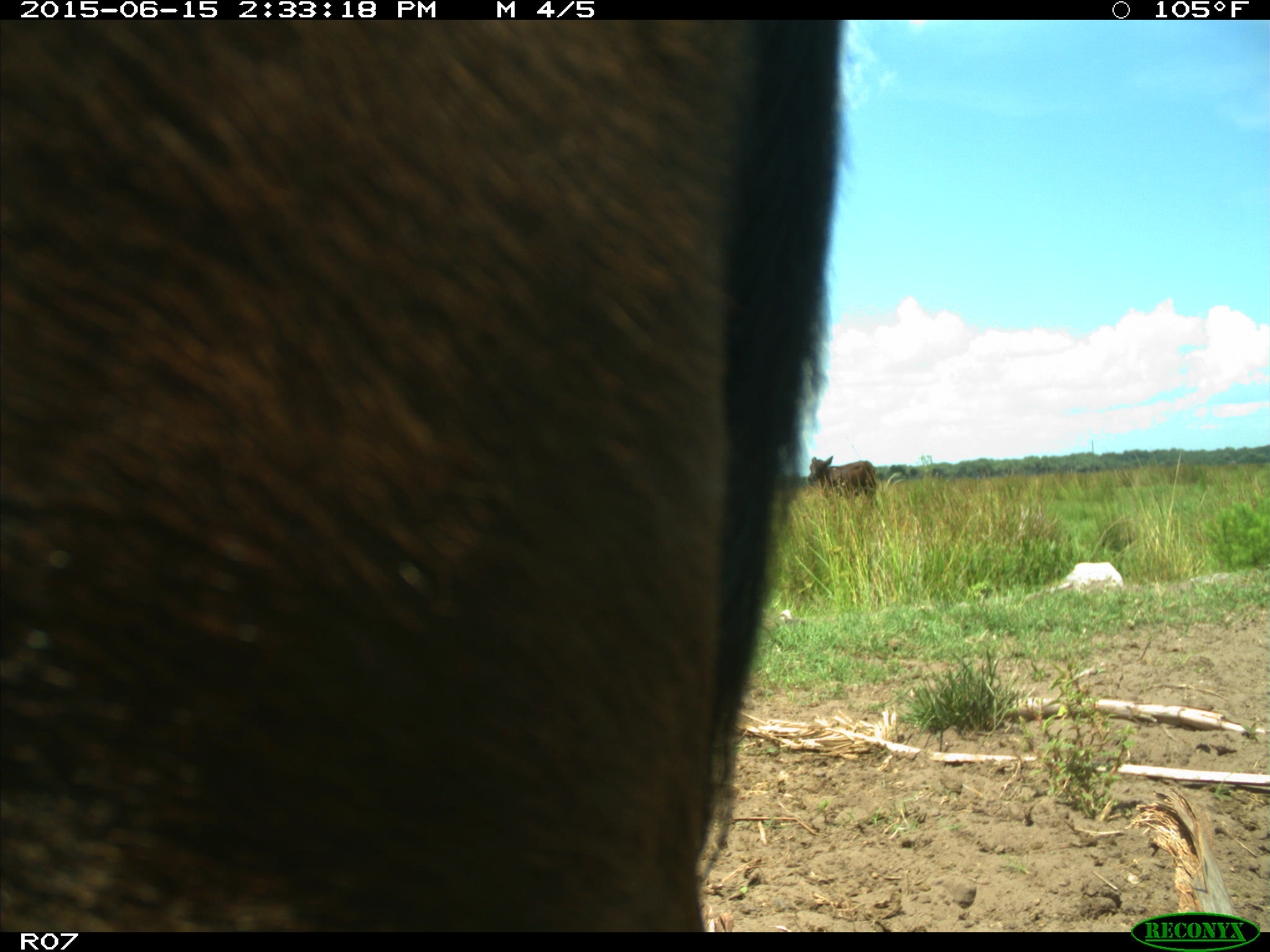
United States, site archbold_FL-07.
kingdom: Animalia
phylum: Chordata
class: Mammalia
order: Artiodactyla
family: Bovidae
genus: Bos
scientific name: Bos taurus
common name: domestic cow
Bos taurus (domestic cow).